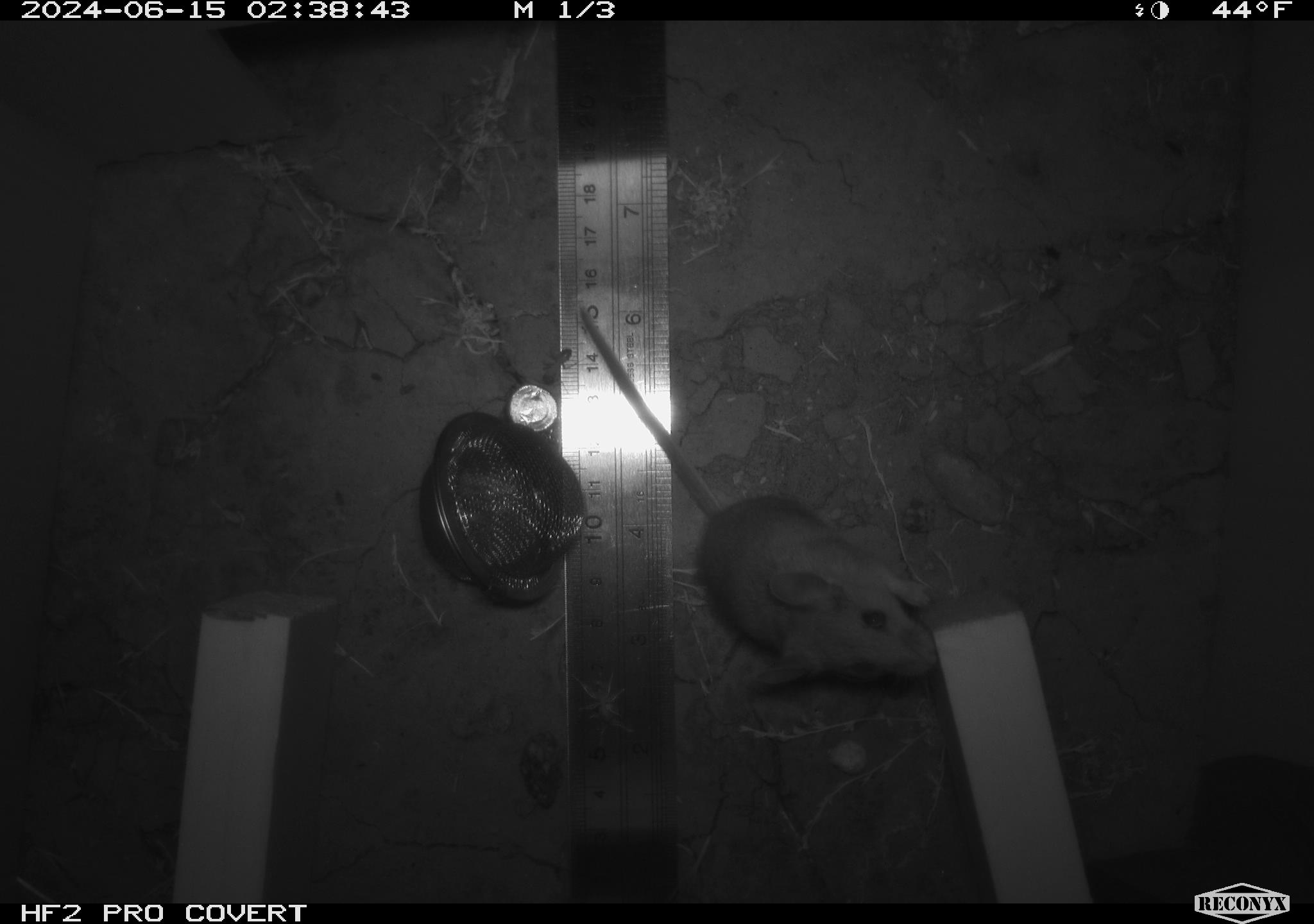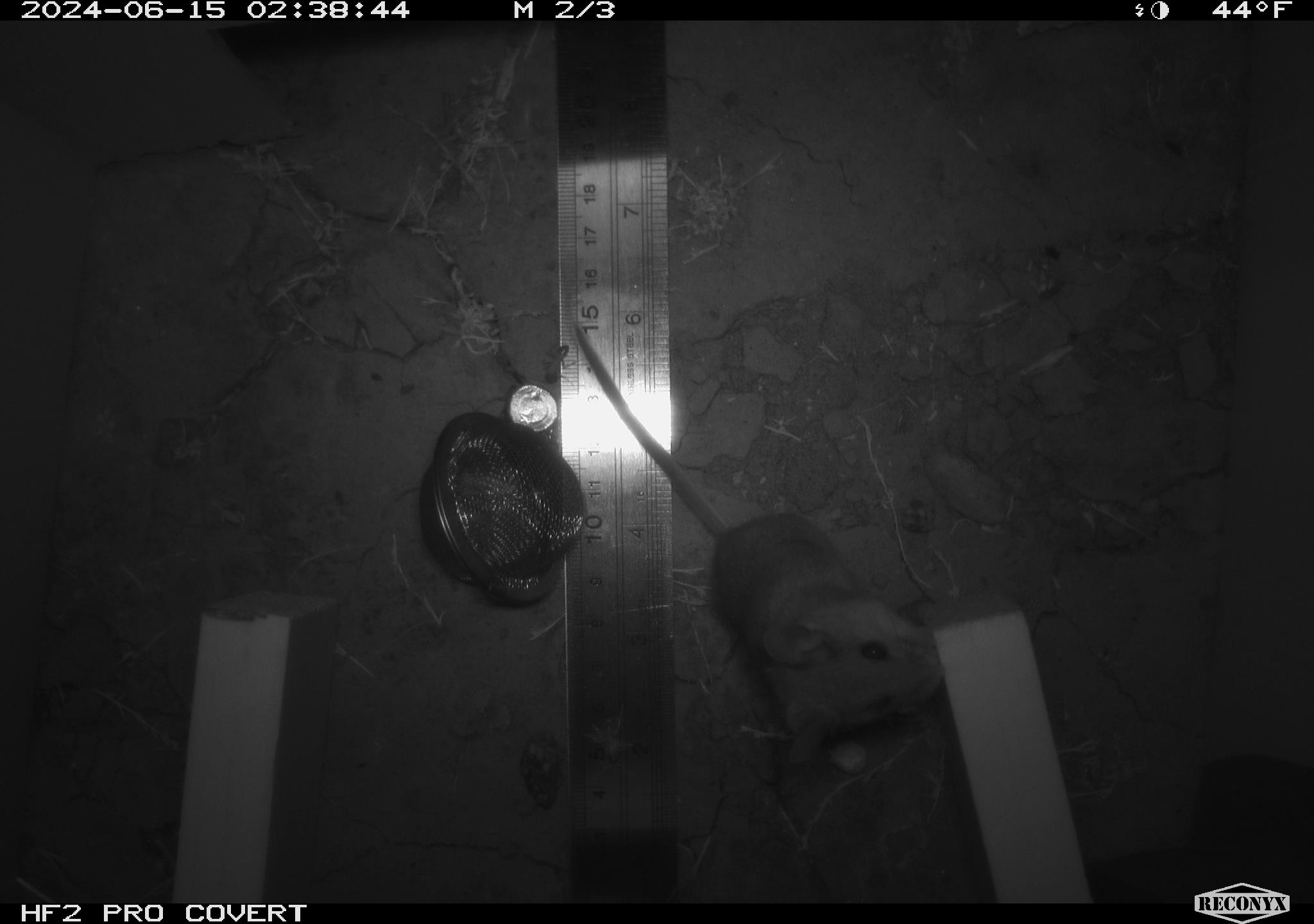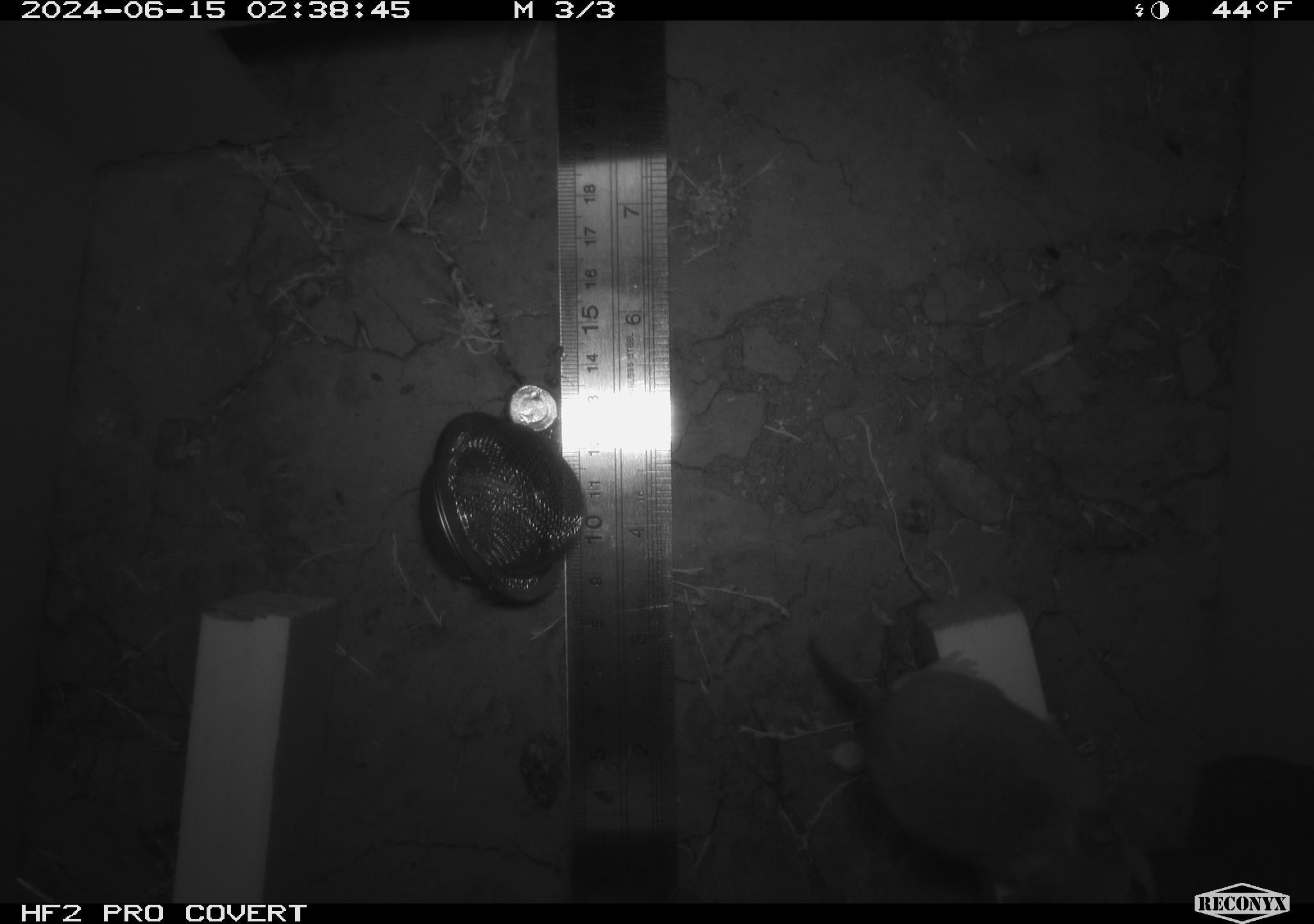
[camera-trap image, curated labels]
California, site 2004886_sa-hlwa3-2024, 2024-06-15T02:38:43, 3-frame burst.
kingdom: Animalia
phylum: Chordata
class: Mammalia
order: Rodentia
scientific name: Rodentia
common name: mouse species